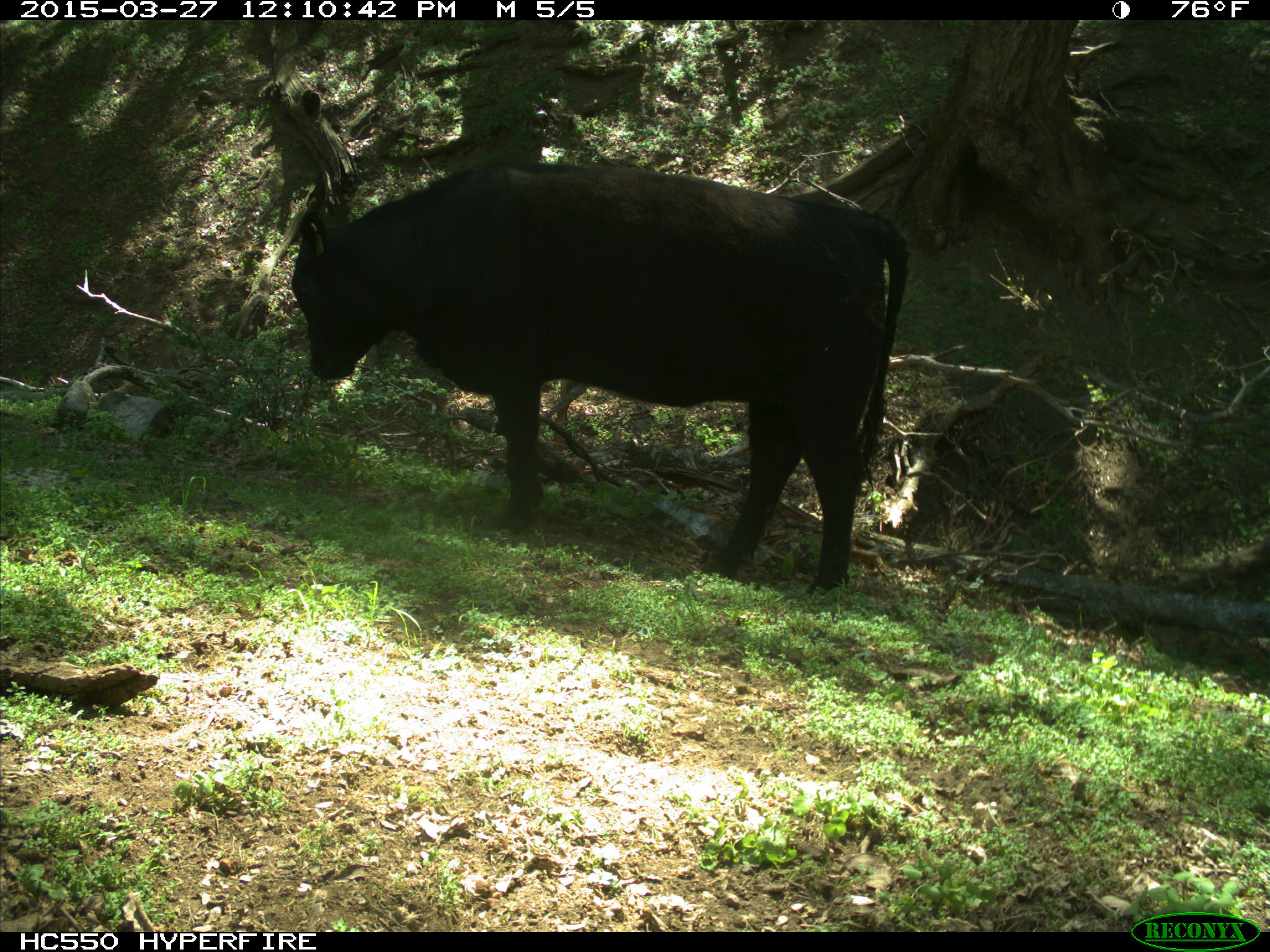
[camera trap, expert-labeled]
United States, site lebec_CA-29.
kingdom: Animalia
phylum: Chordata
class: Mammalia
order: Artiodactyla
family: Bovidae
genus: Bos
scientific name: Bos taurus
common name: domestic cow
Bos taurus (domestic cow).